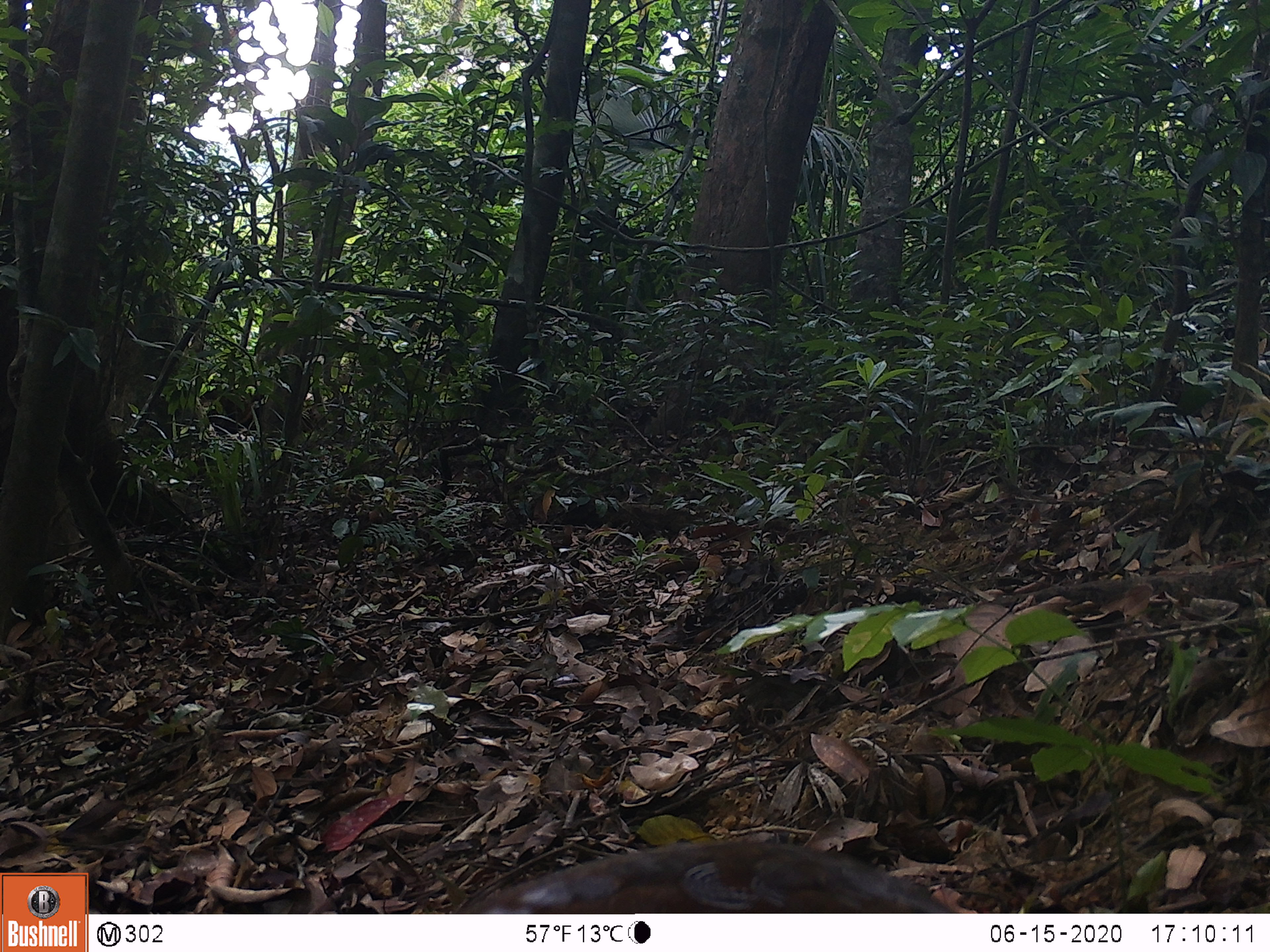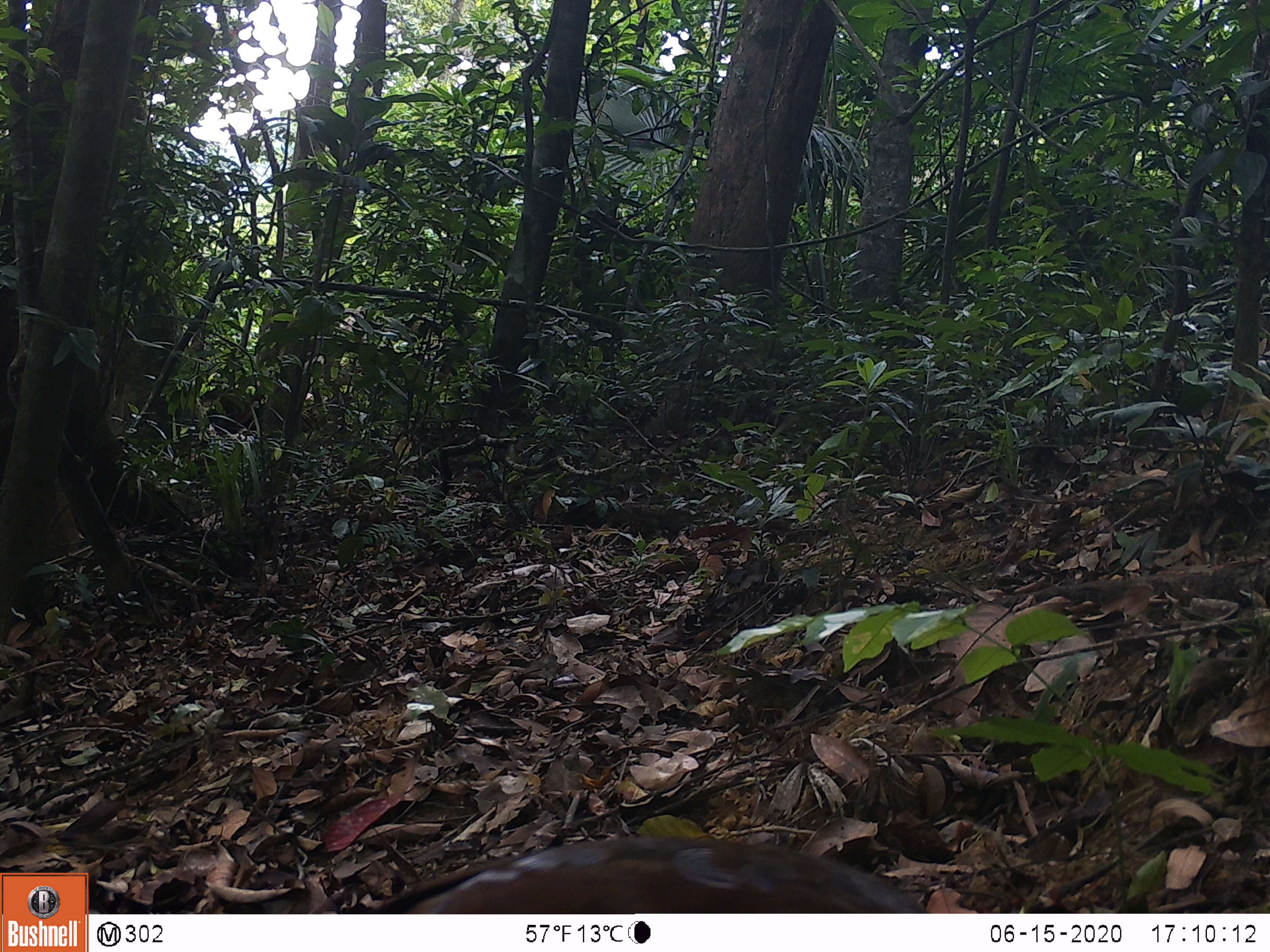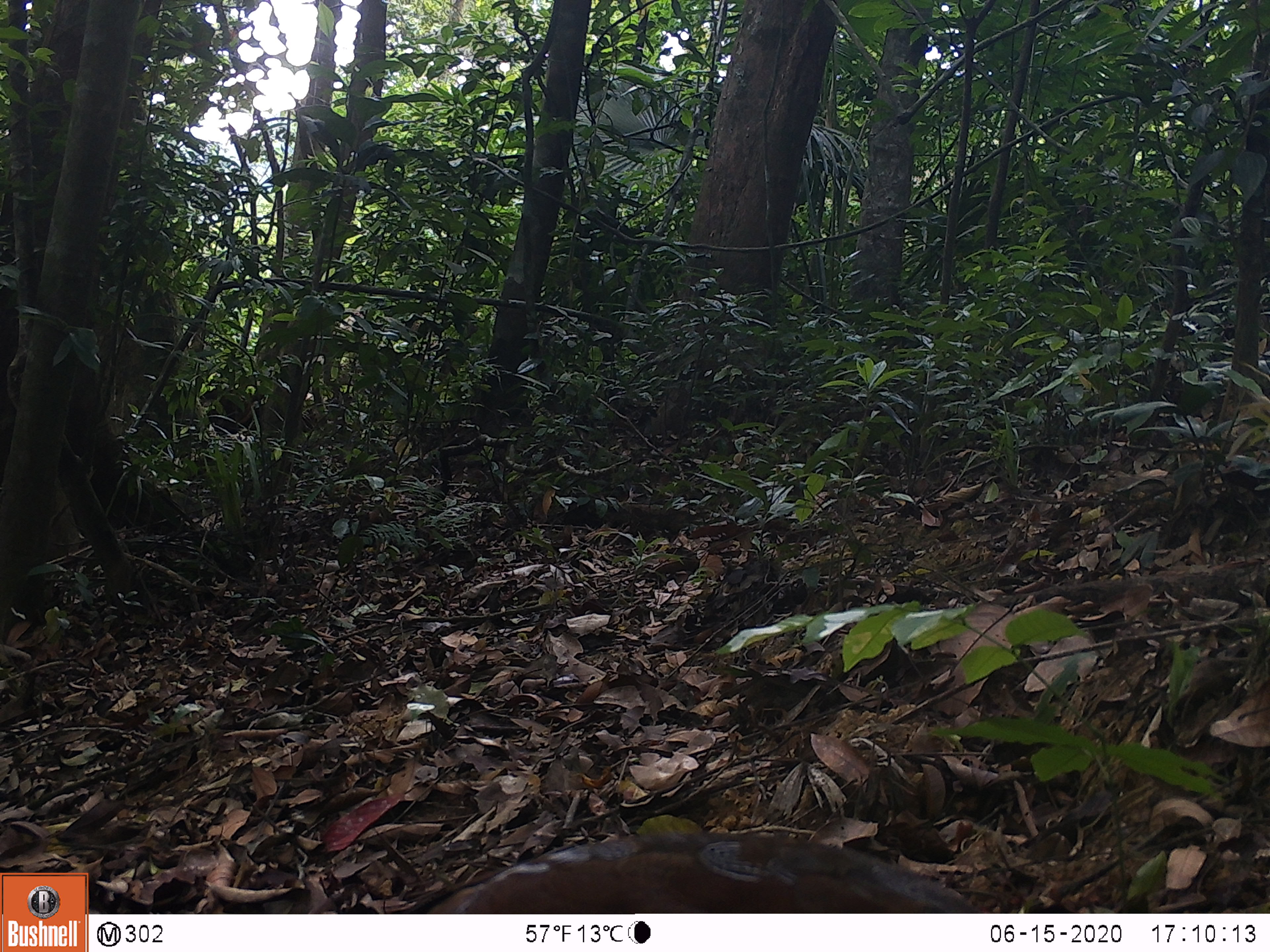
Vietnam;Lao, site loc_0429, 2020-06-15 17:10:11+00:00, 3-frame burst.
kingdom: Animalia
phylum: Chordata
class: Aves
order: Galliformes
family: Phasianidae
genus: Lophura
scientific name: Lophura nycthemera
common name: silver pheasant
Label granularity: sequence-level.